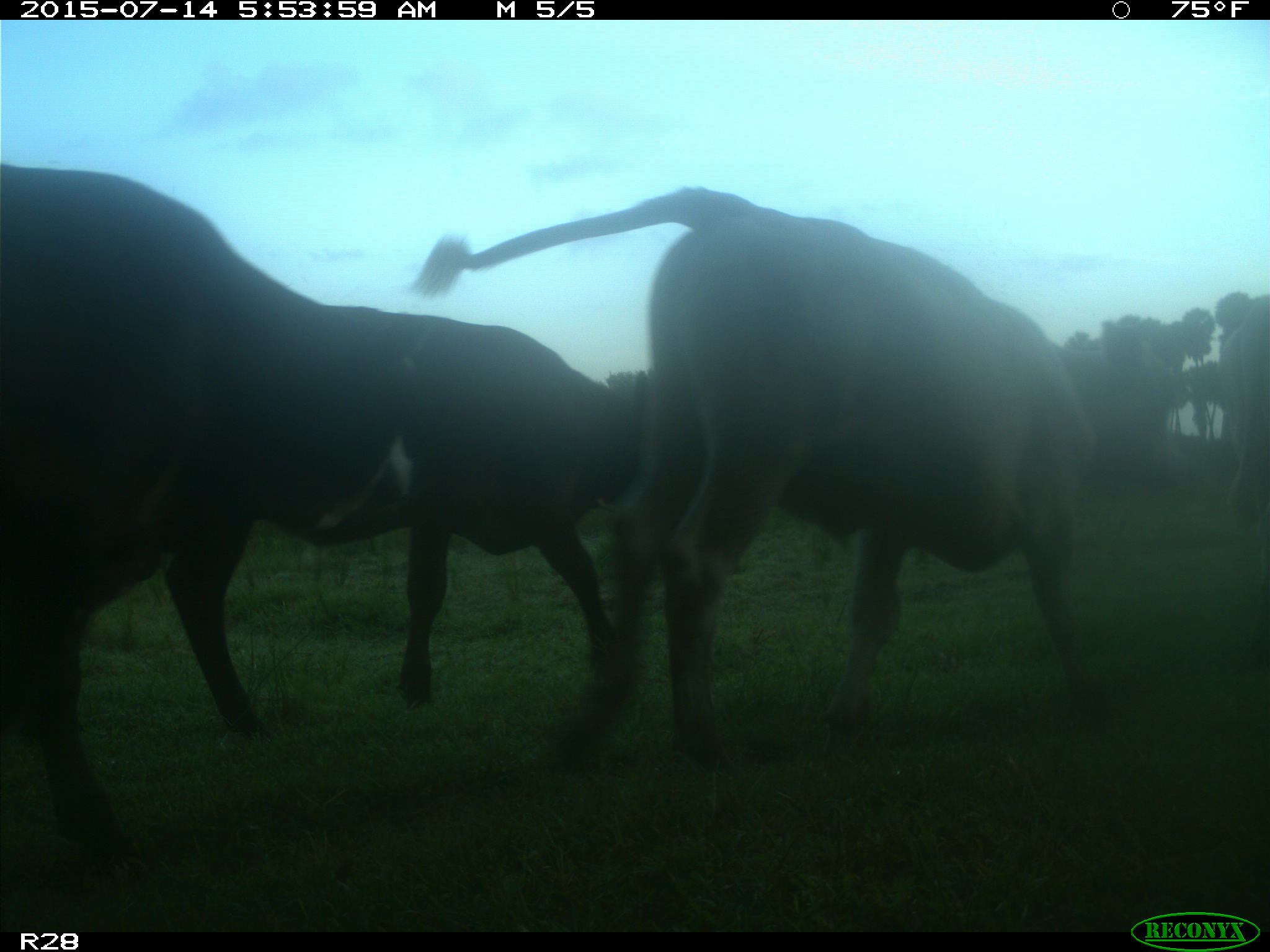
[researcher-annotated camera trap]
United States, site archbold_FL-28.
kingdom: Animalia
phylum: Chordata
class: Mammalia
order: Artiodactyla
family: Bovidae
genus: Bos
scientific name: Bos taurus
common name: domestic cow